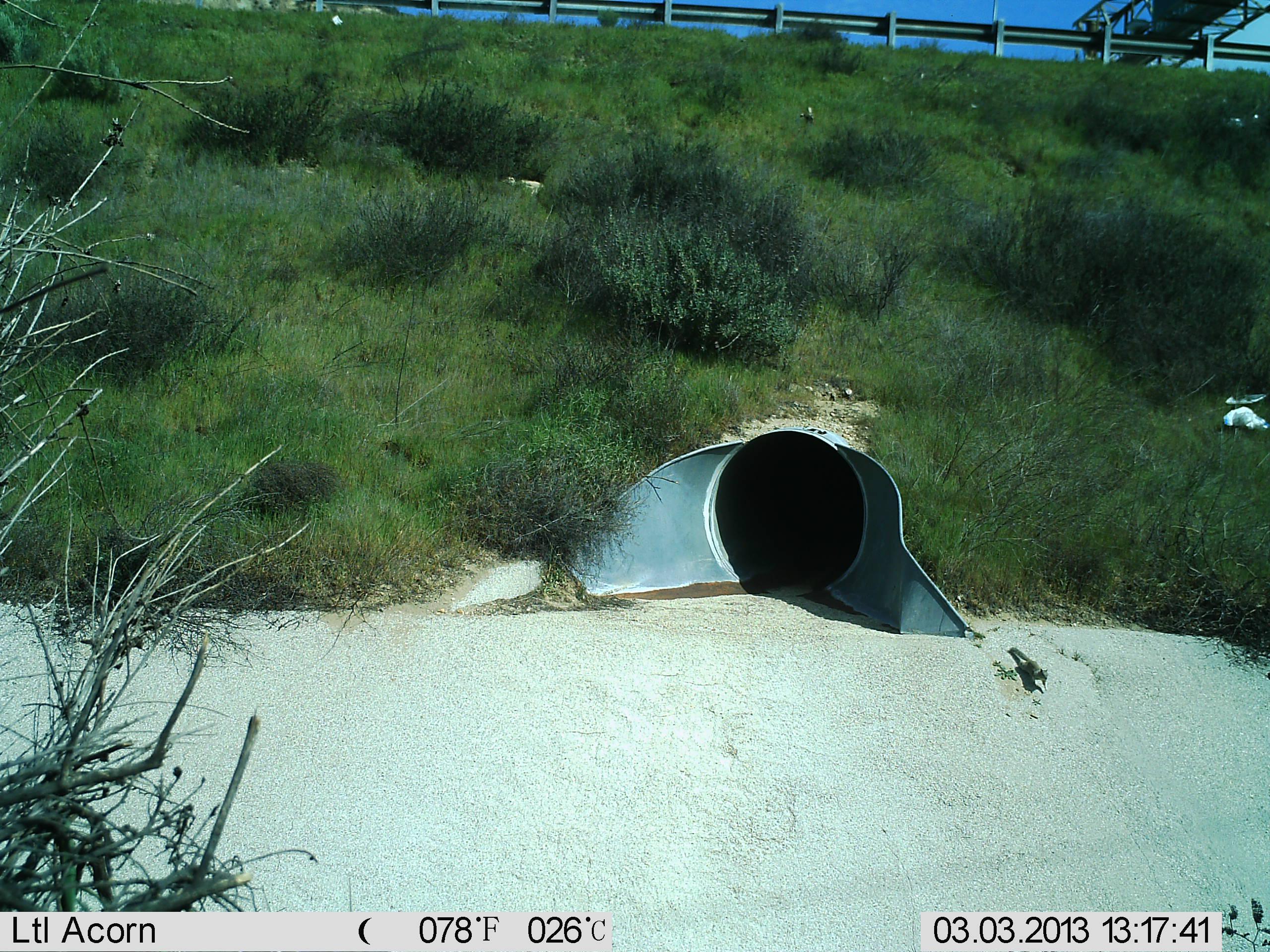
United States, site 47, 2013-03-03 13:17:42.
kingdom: Animalia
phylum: Chordata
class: Mammalia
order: Rodentia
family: Sciuridae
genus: Sciurus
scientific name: Sciurus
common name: squirrel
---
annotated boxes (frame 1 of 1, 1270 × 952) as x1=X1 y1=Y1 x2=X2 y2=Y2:
squirrel: x1=1005 y1=645 x2=1050 y2=691